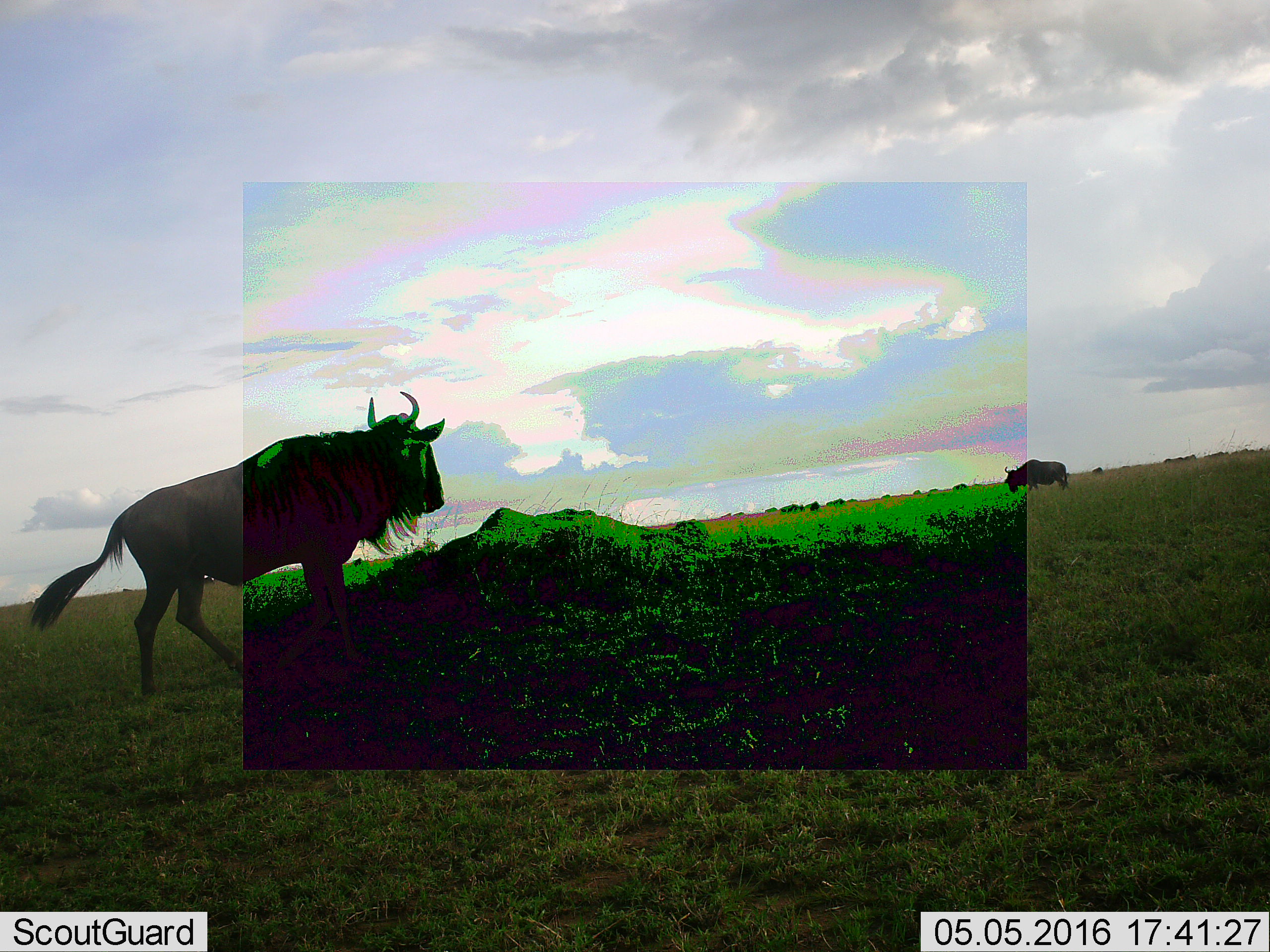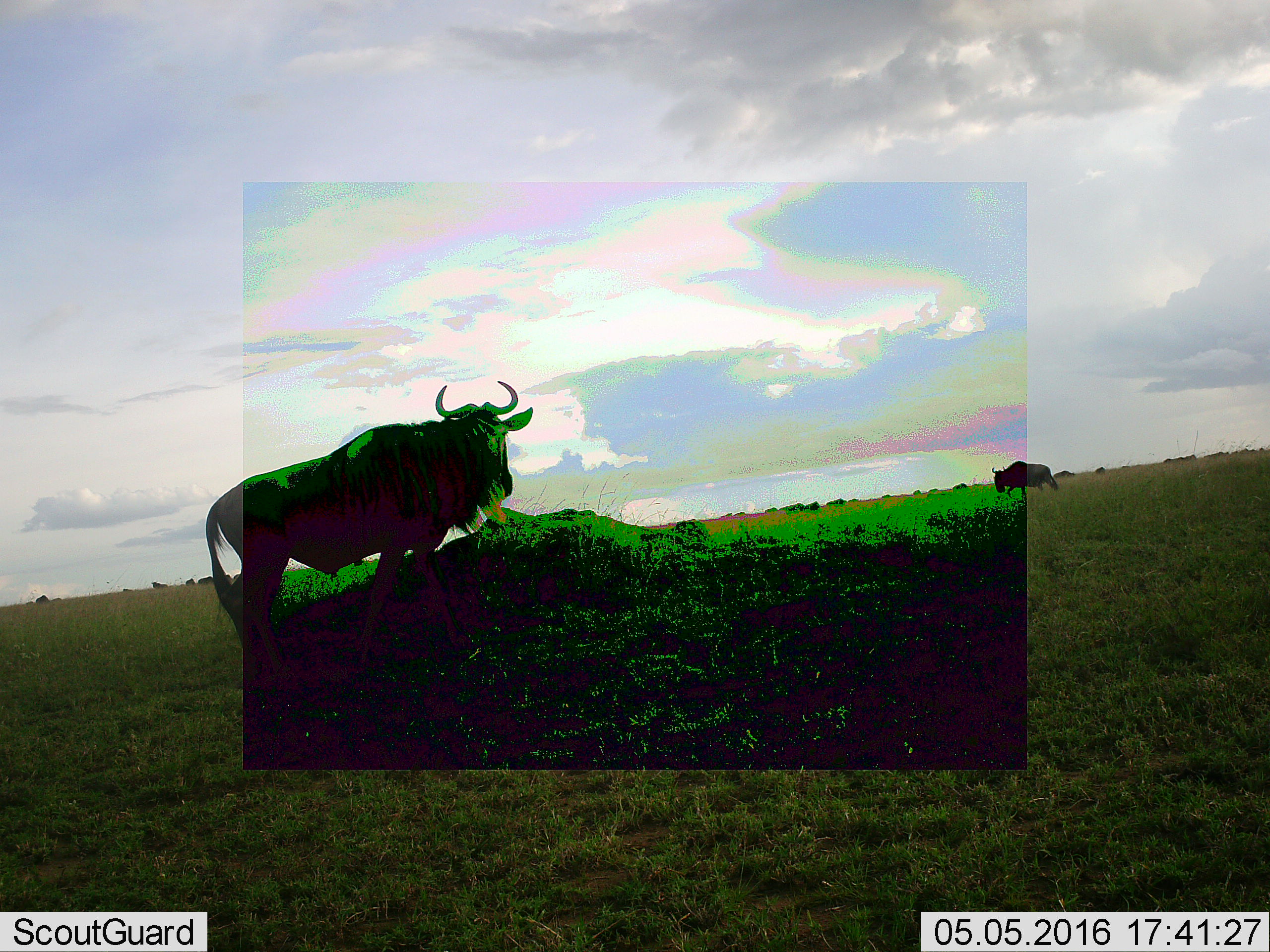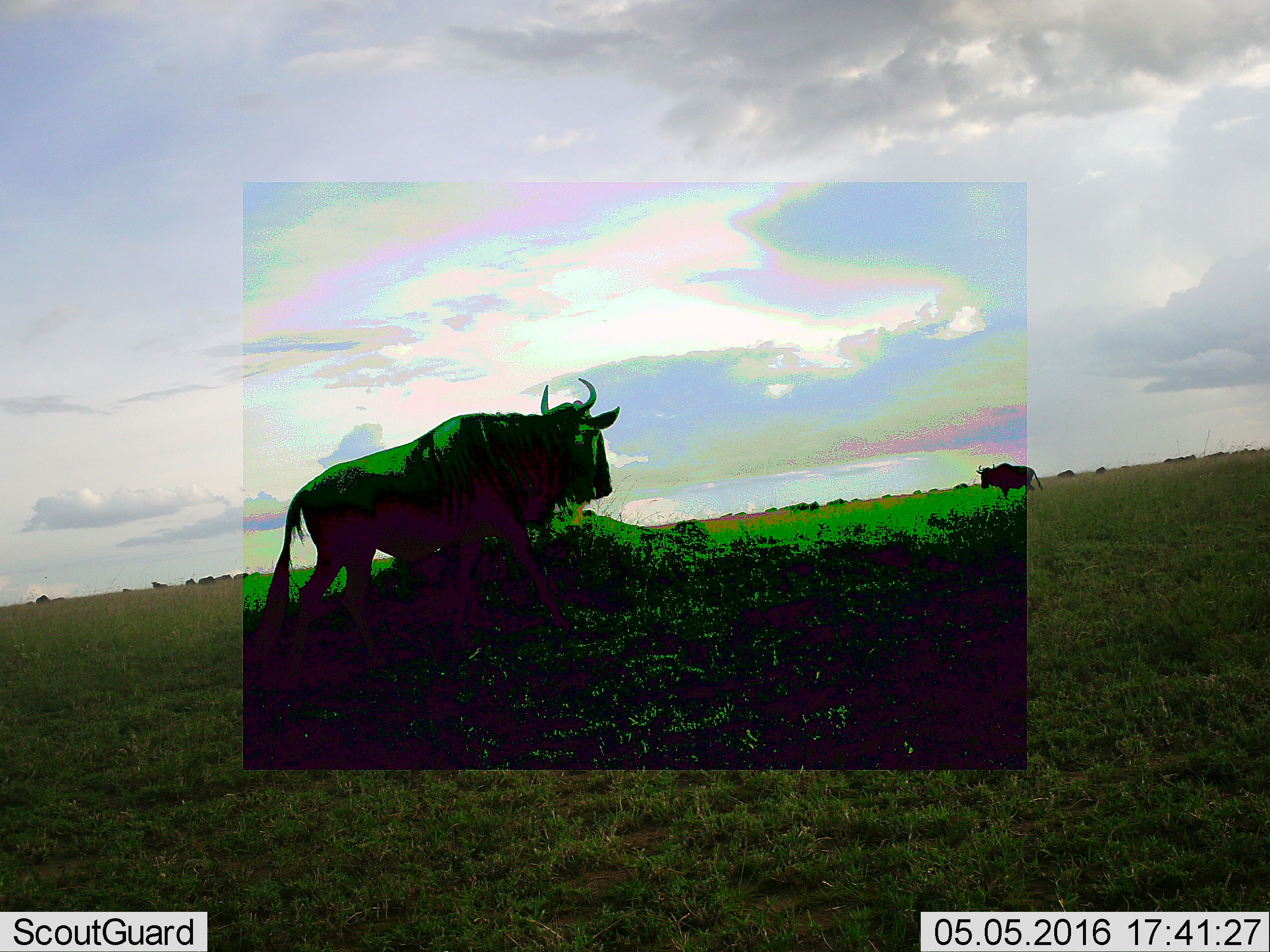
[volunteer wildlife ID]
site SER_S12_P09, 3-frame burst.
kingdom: Animalia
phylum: Chordata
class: Mammalia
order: Artiodactyla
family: Bovidae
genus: Connochaetes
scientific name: Connochaetes taurinus taurinus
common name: blue wildebeest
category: wildebeestblue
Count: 3.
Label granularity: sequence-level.